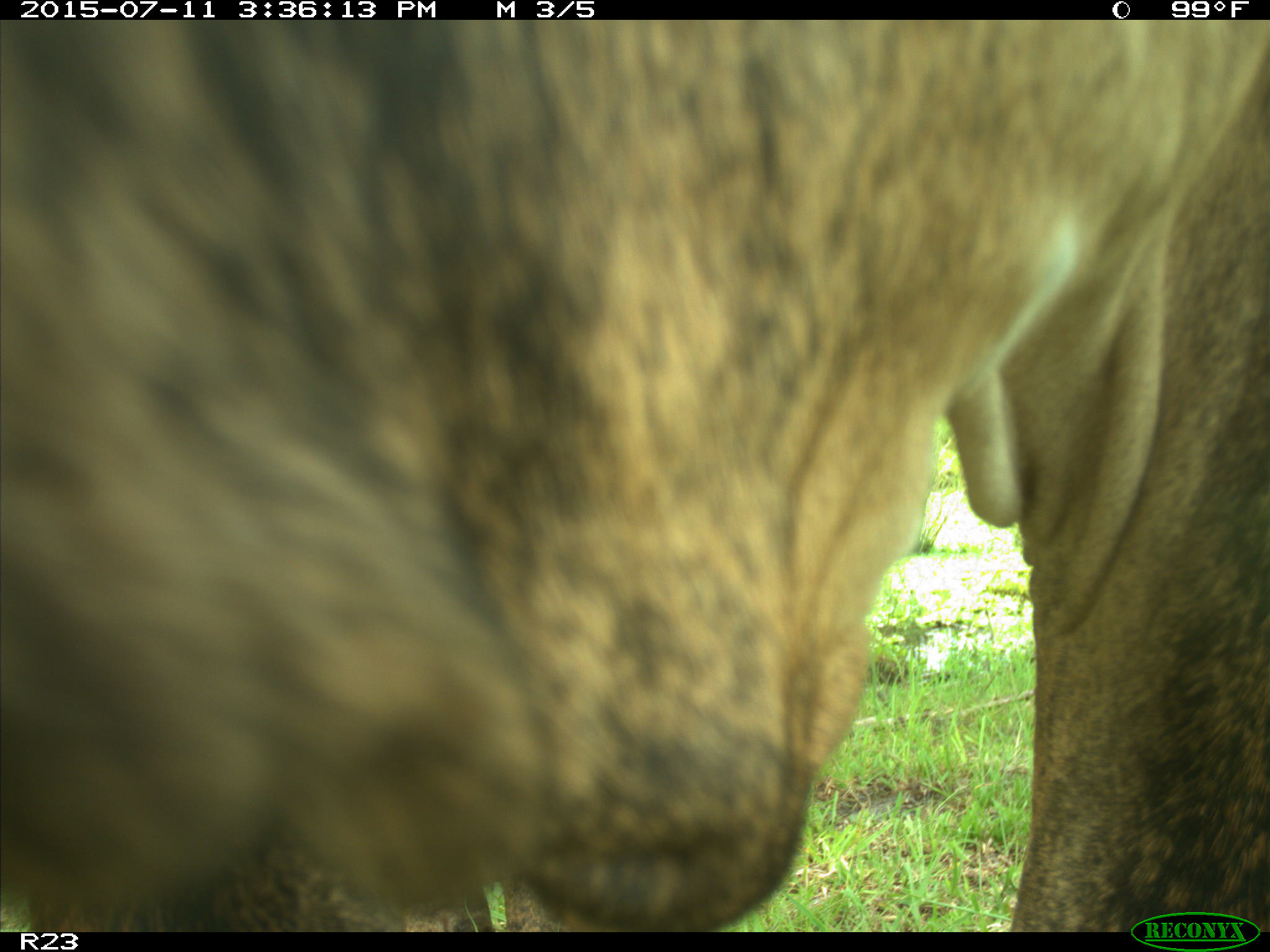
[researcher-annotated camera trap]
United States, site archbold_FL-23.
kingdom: Animalia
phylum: Chordata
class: Mammalia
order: Artiodactyla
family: Bovidae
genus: Bos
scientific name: Bos taurus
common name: domestic cow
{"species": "Bos taurus (domestic cow)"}